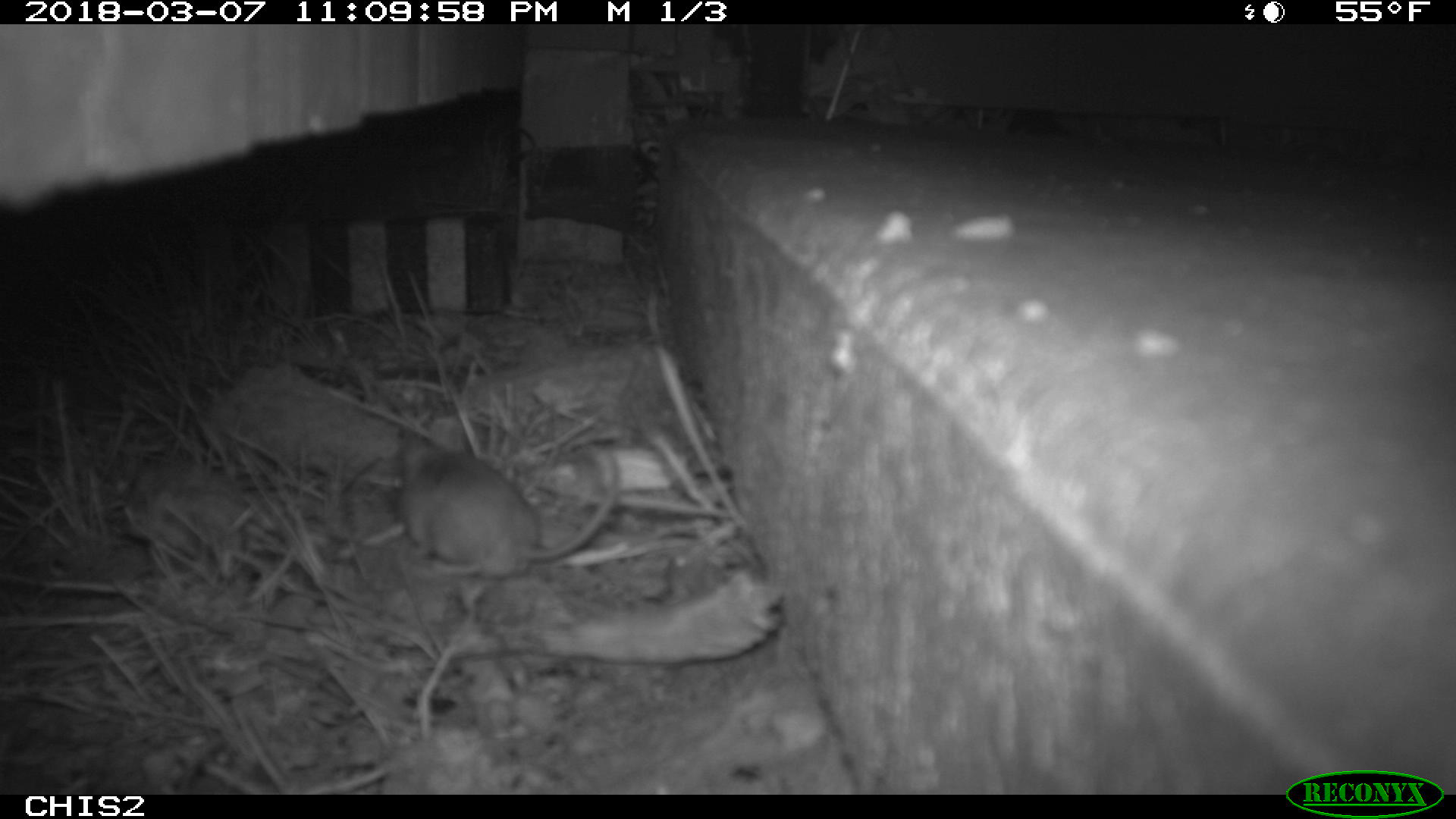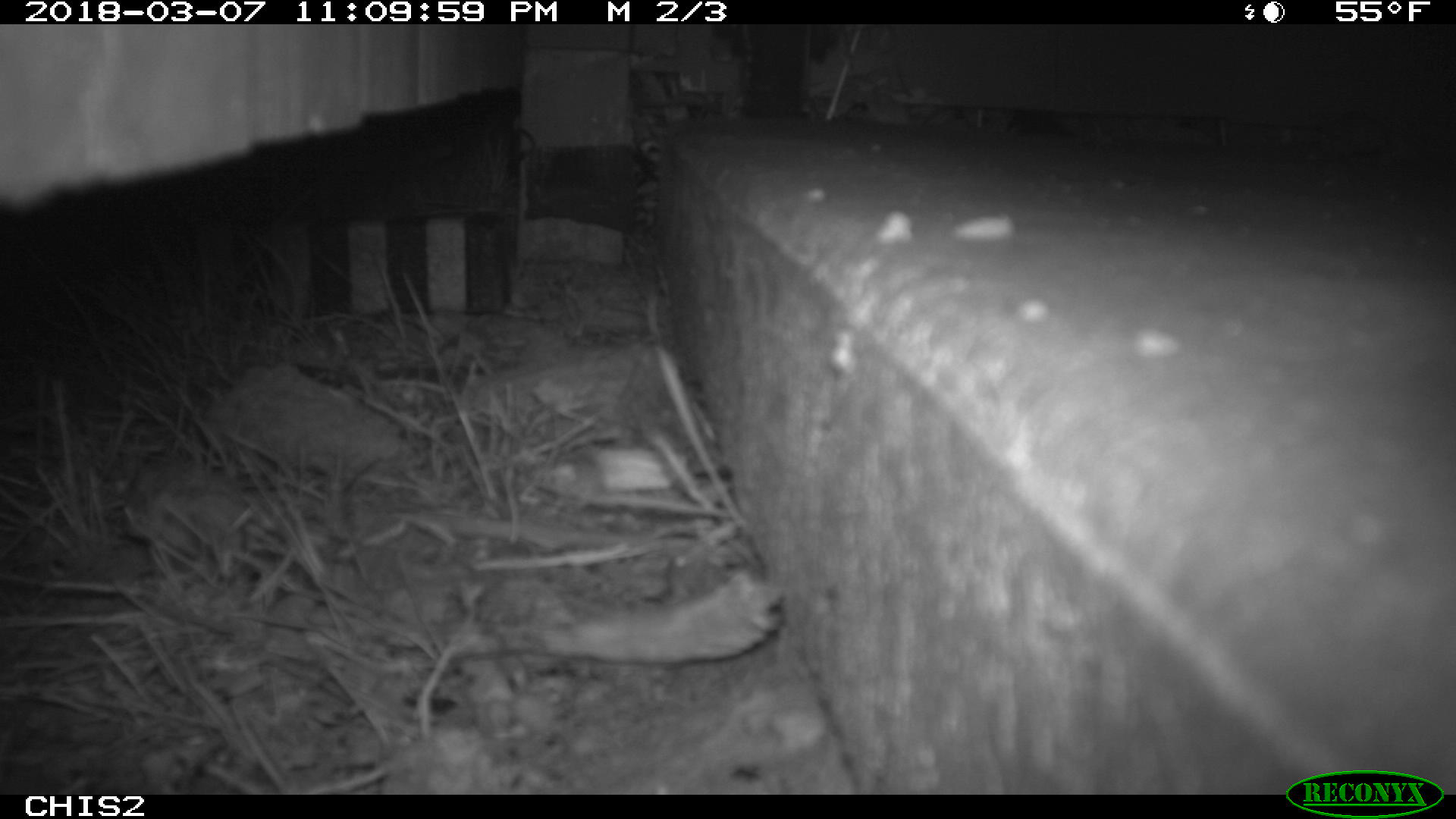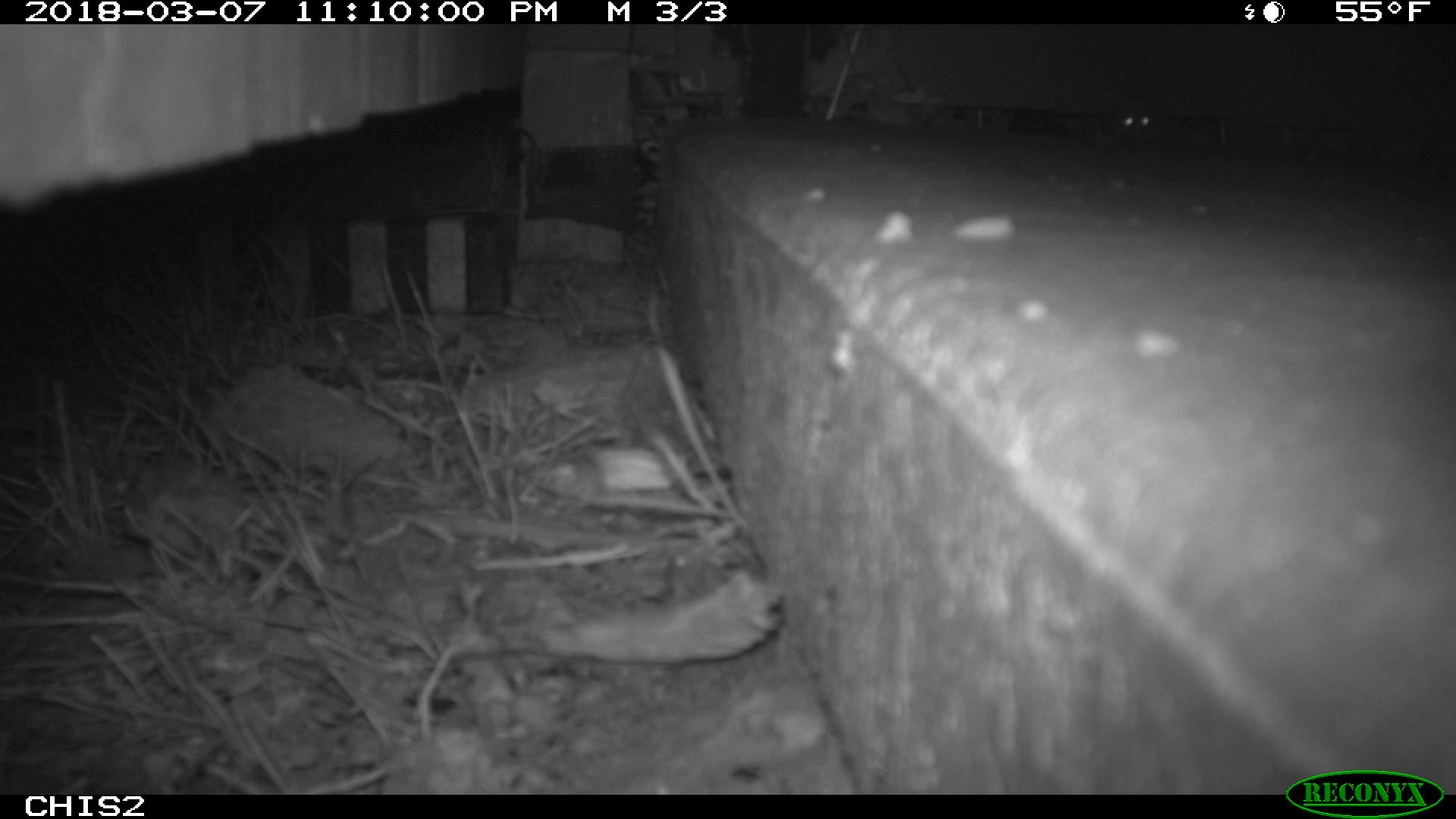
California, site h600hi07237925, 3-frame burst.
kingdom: Animalia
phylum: Chordata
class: Mammalia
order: Rodentia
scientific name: Rodentia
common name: rodent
Rodent (Rodentia).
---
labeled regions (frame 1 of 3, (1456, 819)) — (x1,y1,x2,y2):
rodent: (403,448,621,575)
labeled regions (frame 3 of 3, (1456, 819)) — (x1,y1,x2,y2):
rodent: (1111,96,1156,145)